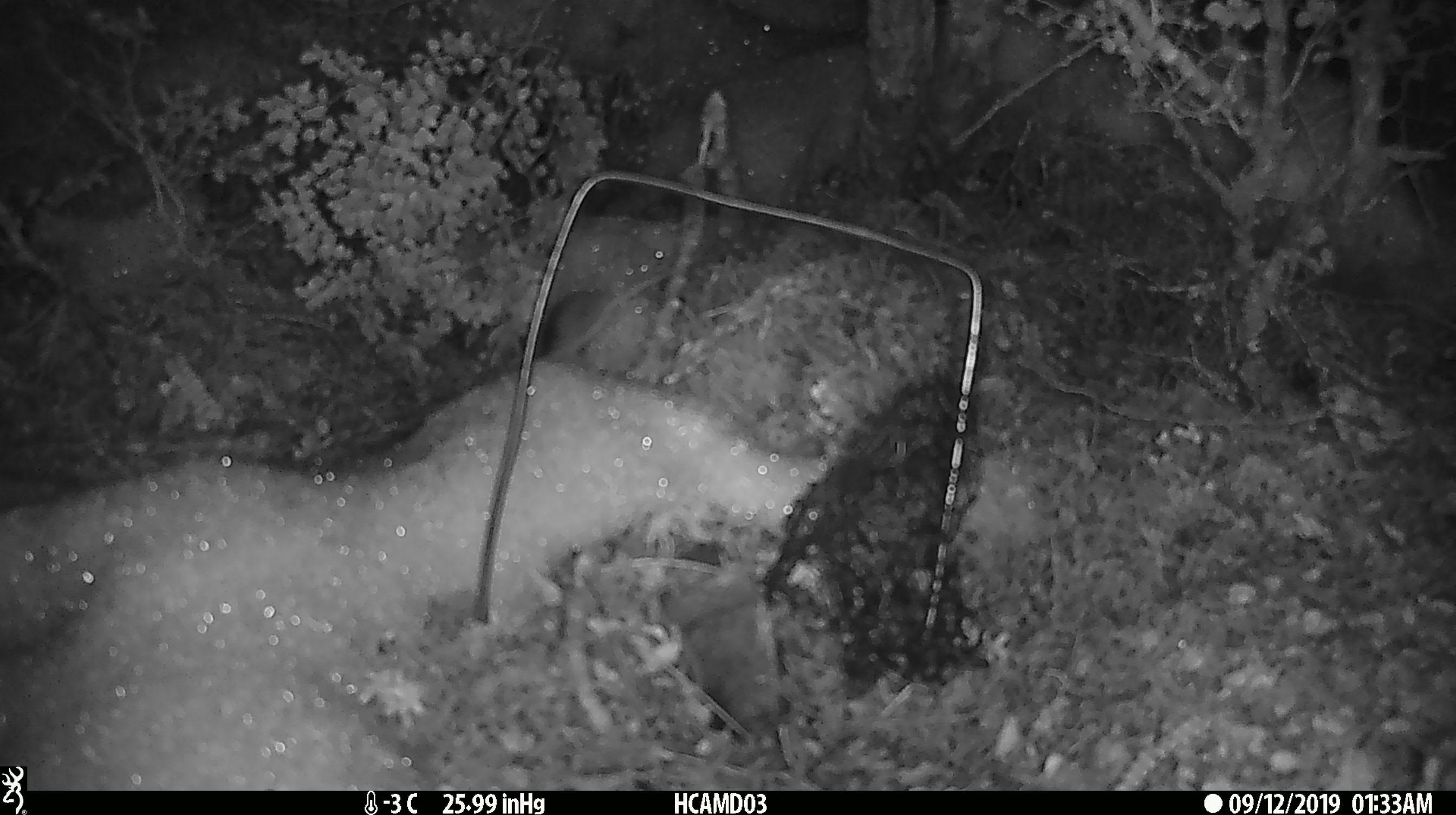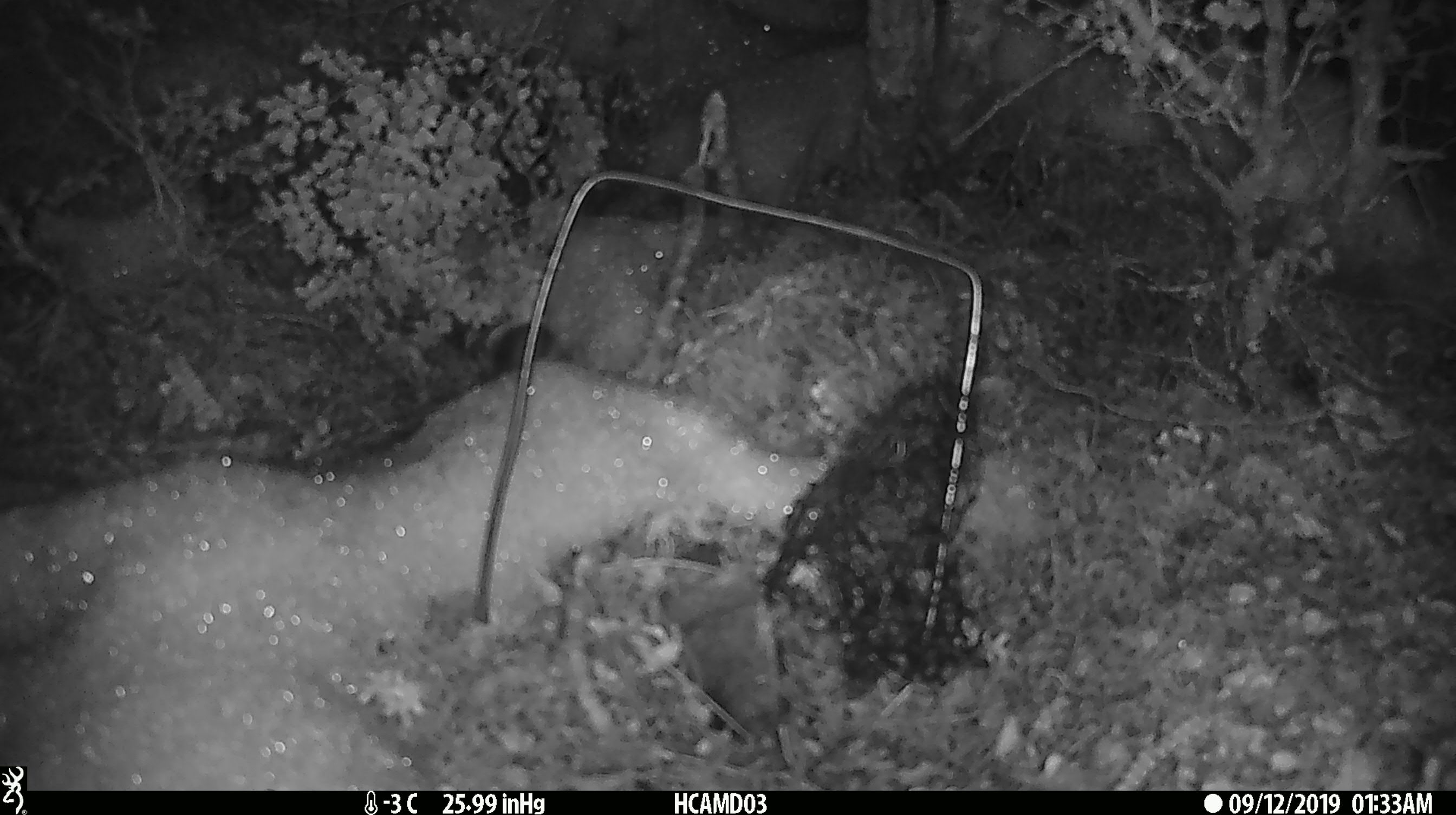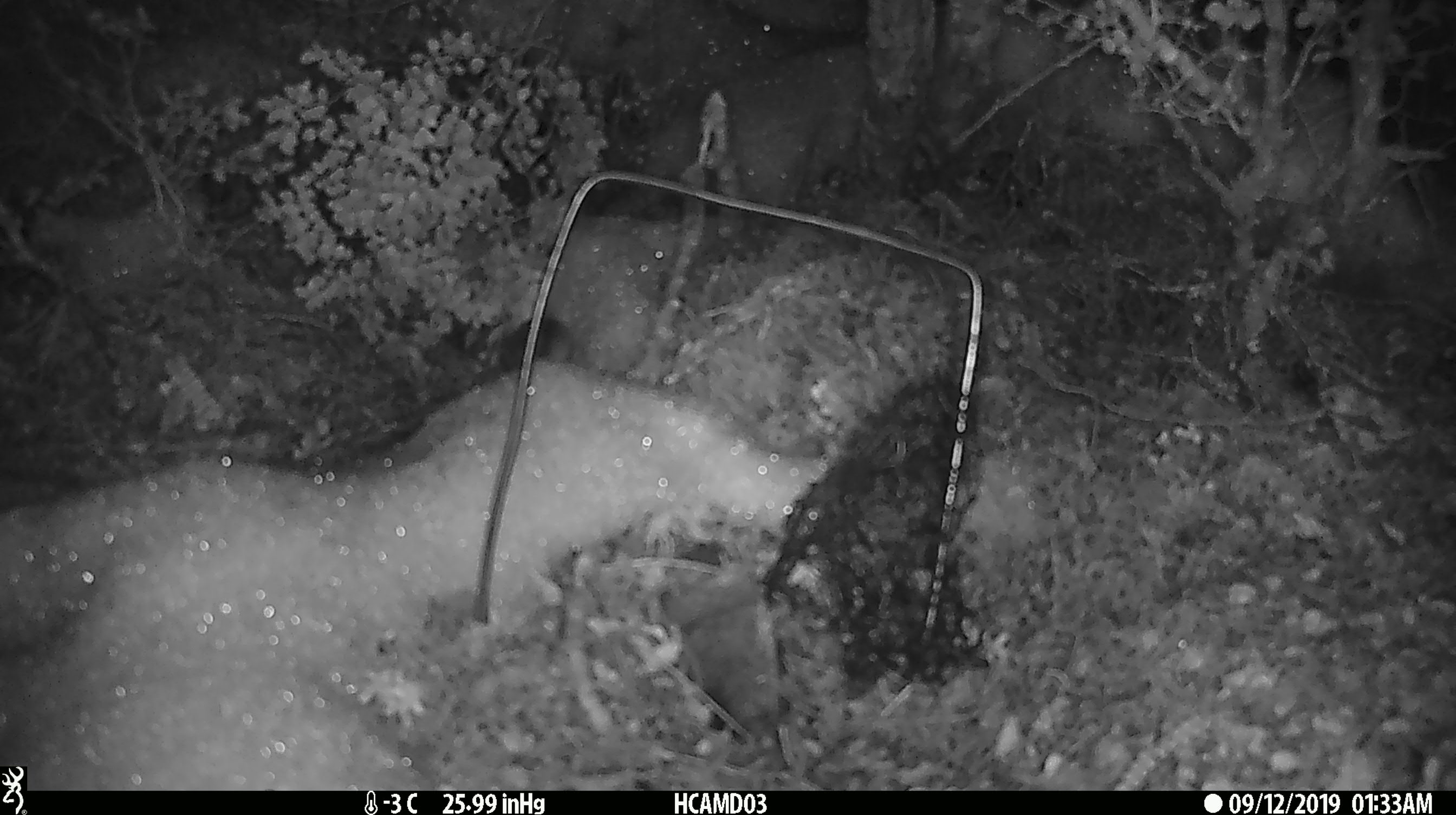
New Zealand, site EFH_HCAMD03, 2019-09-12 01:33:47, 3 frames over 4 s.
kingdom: Animalia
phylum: Chordata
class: Mammalia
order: Rodentia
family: Muridae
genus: Mus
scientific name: Mus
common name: mouse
Mouse (Mus).